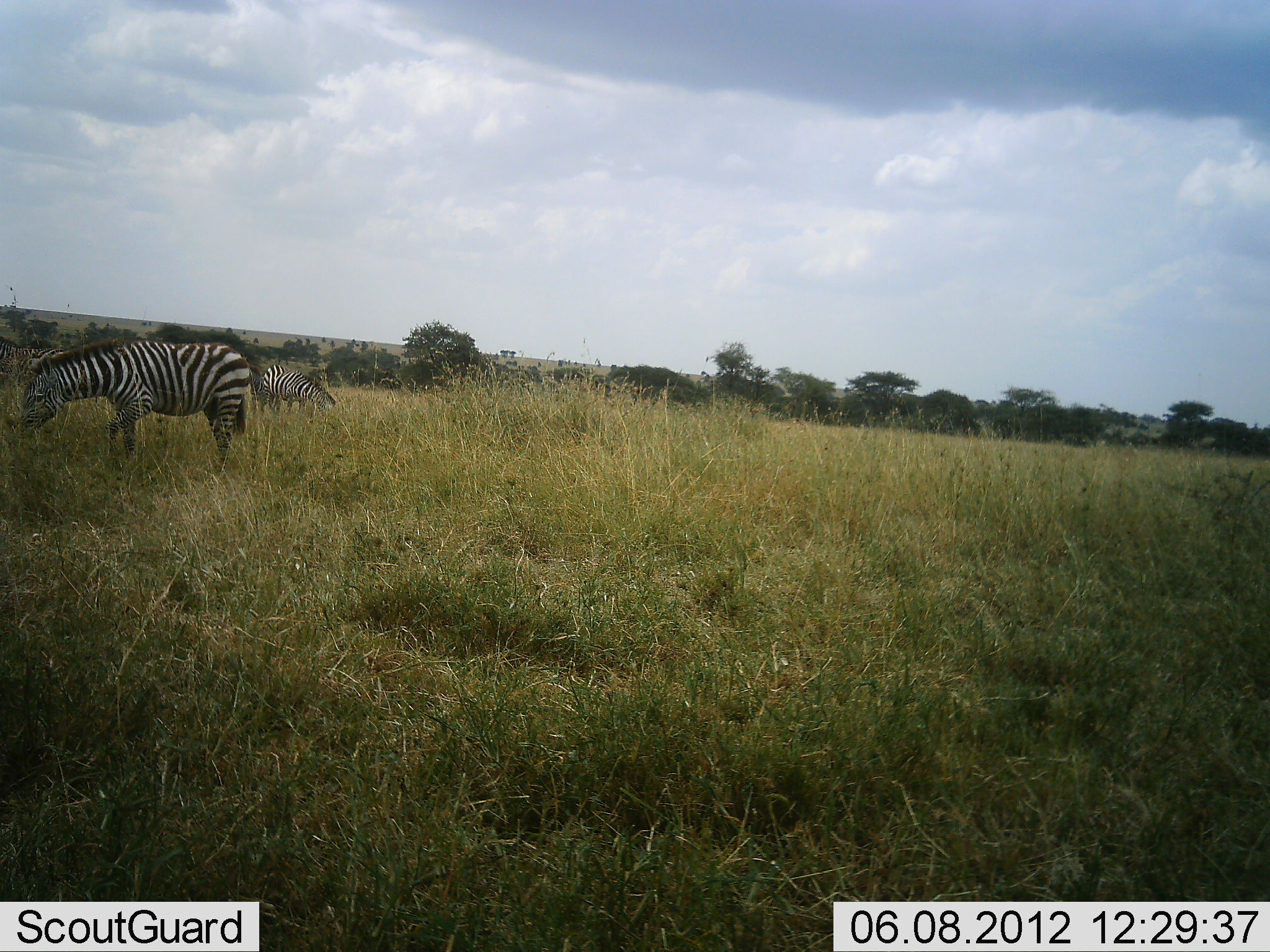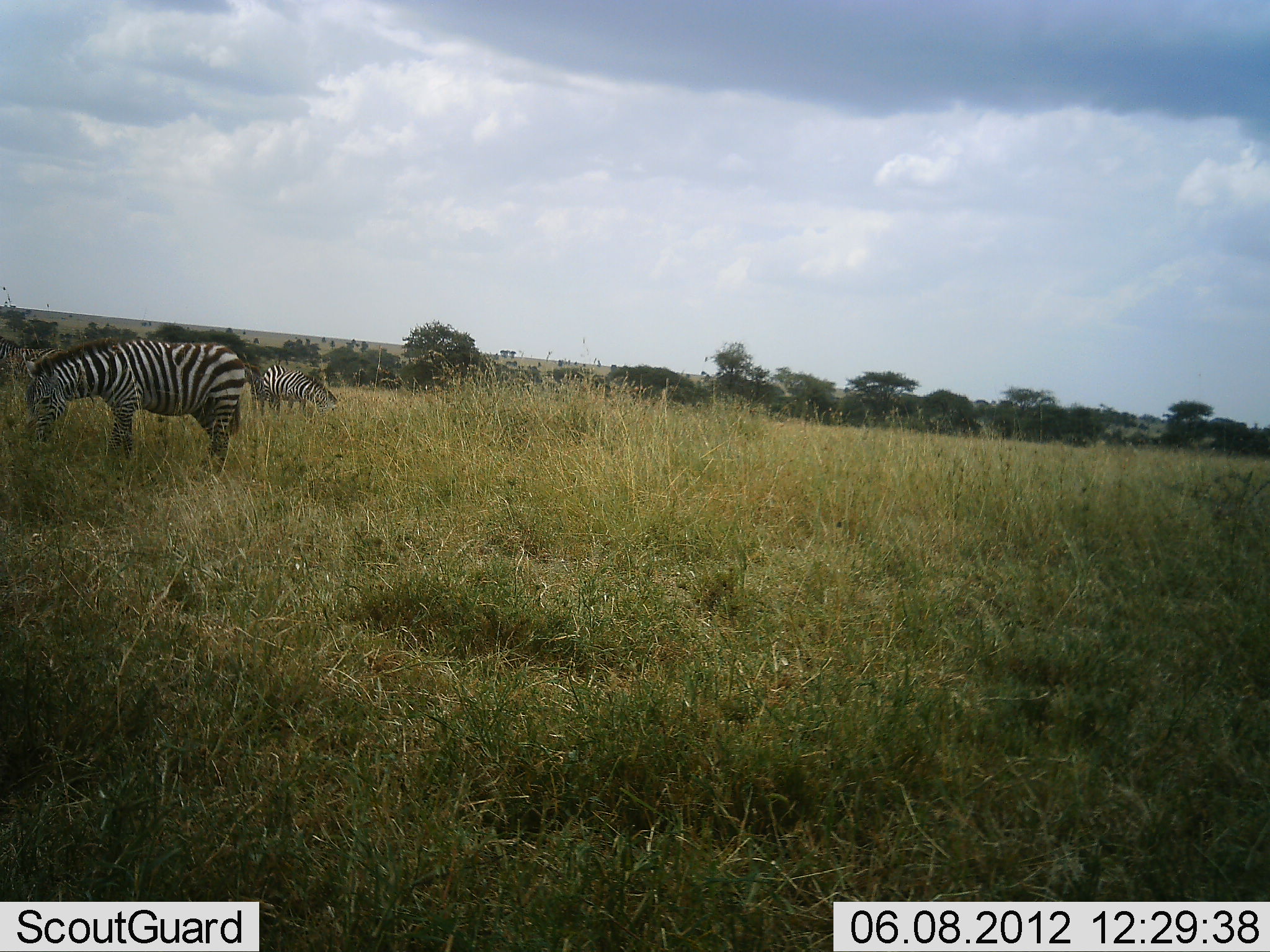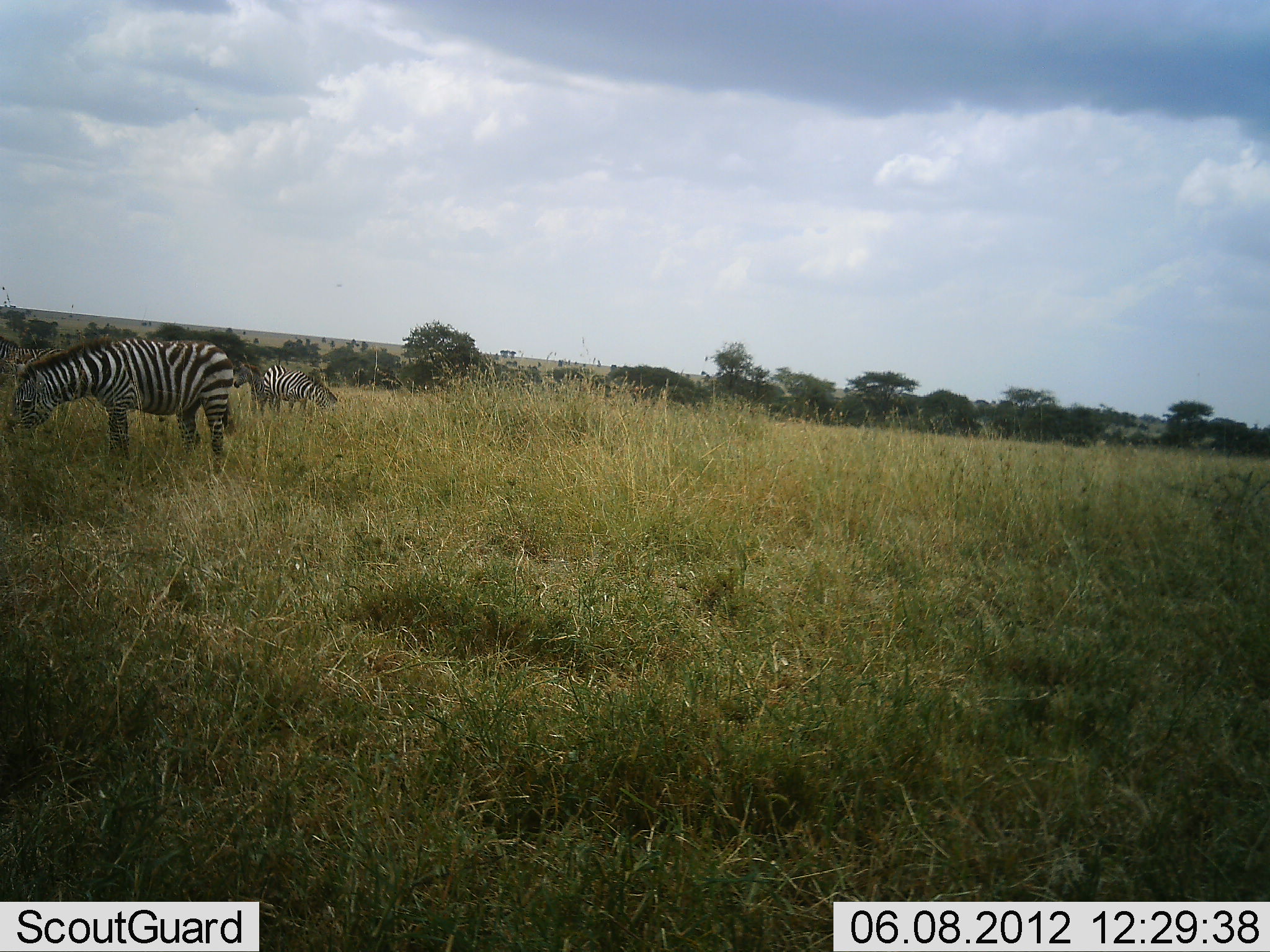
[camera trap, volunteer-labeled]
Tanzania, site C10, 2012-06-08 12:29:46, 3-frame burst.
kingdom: Animalia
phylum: Chordata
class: Mammalia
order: Perissodactyla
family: Equidae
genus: Equus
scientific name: Equus quagga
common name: plains zebra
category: zebra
Zebra (plains zebra) (Equus quagga), count 2. Behavior (volunteer vote fractions): standing 30%, resting 0%, moving 0%, interacting 0%. Young present (vote fraction): 0%. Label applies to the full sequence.